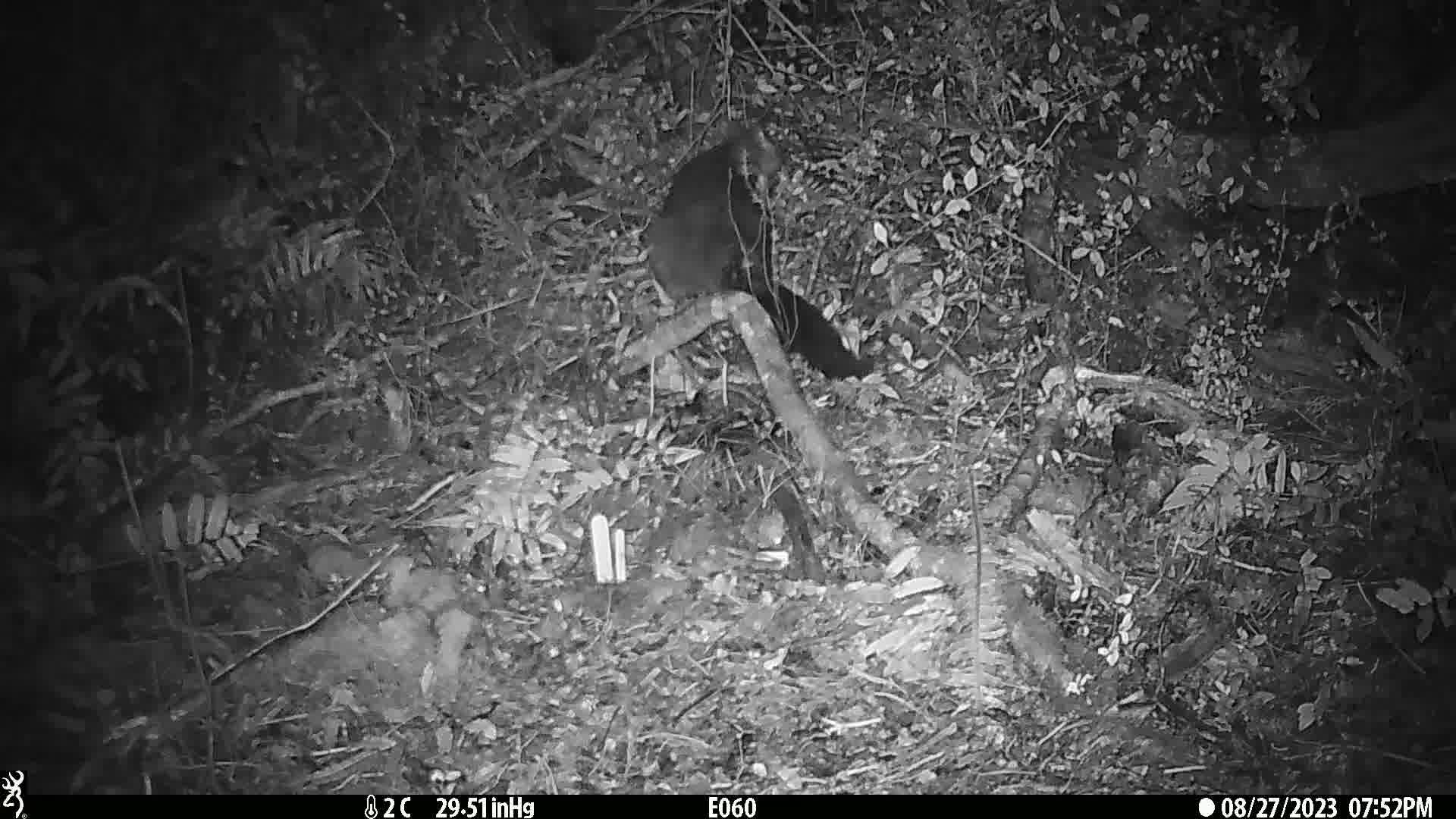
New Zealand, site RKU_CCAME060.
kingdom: Animalia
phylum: Chordata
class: Mammalia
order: Diprotodontia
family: Phalangeridae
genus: Trichosurus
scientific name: Trichosurus vulpecula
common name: common brushtail possum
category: possum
Possum (common brushtail possum) (Trichosurus vulpecula).